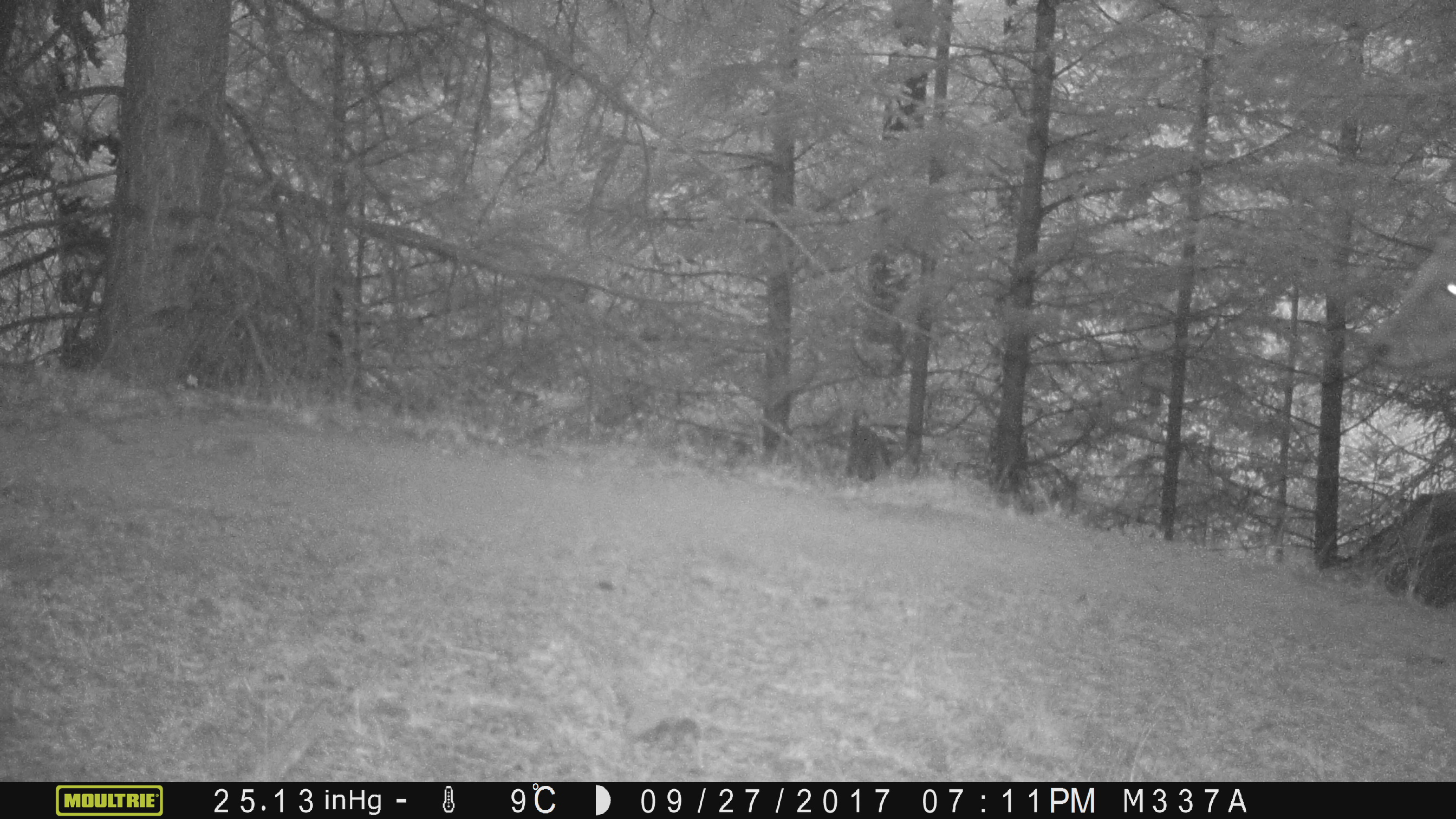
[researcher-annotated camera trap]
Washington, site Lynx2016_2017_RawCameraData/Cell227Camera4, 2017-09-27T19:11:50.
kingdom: Animalia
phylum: Chordata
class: Mammalia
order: Artiodactyla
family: Bovidae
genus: Bos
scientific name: Bos taurus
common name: domestic cattle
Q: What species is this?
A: Domestic cattle (Bos taurus).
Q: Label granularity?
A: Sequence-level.